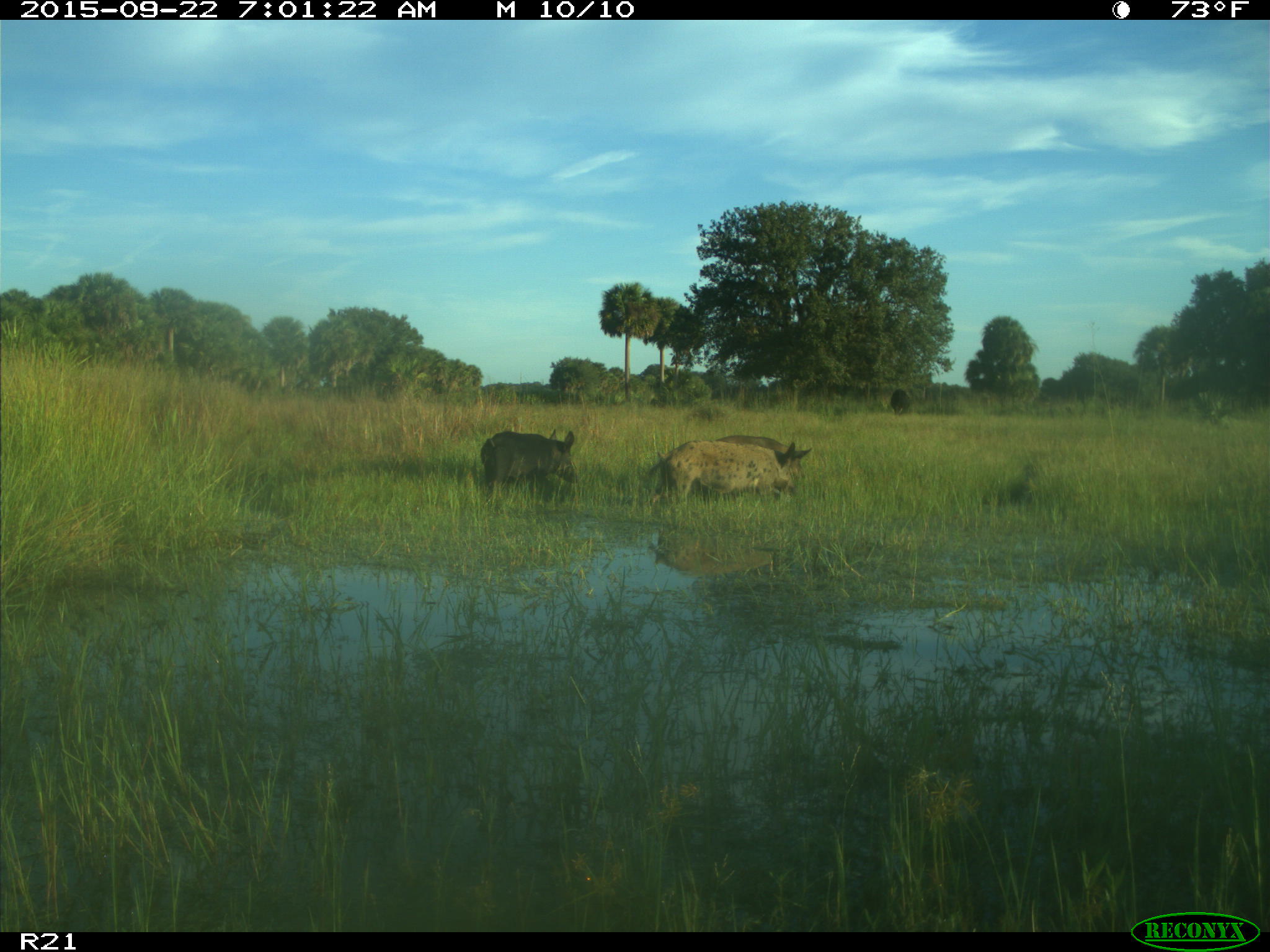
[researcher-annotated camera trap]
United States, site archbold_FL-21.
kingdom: Animalia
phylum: Chordata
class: Mammalia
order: Artiodactyla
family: Suidae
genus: Sus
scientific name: Sus scrofa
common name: wild boar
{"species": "Sus scrofa (wild boar)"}